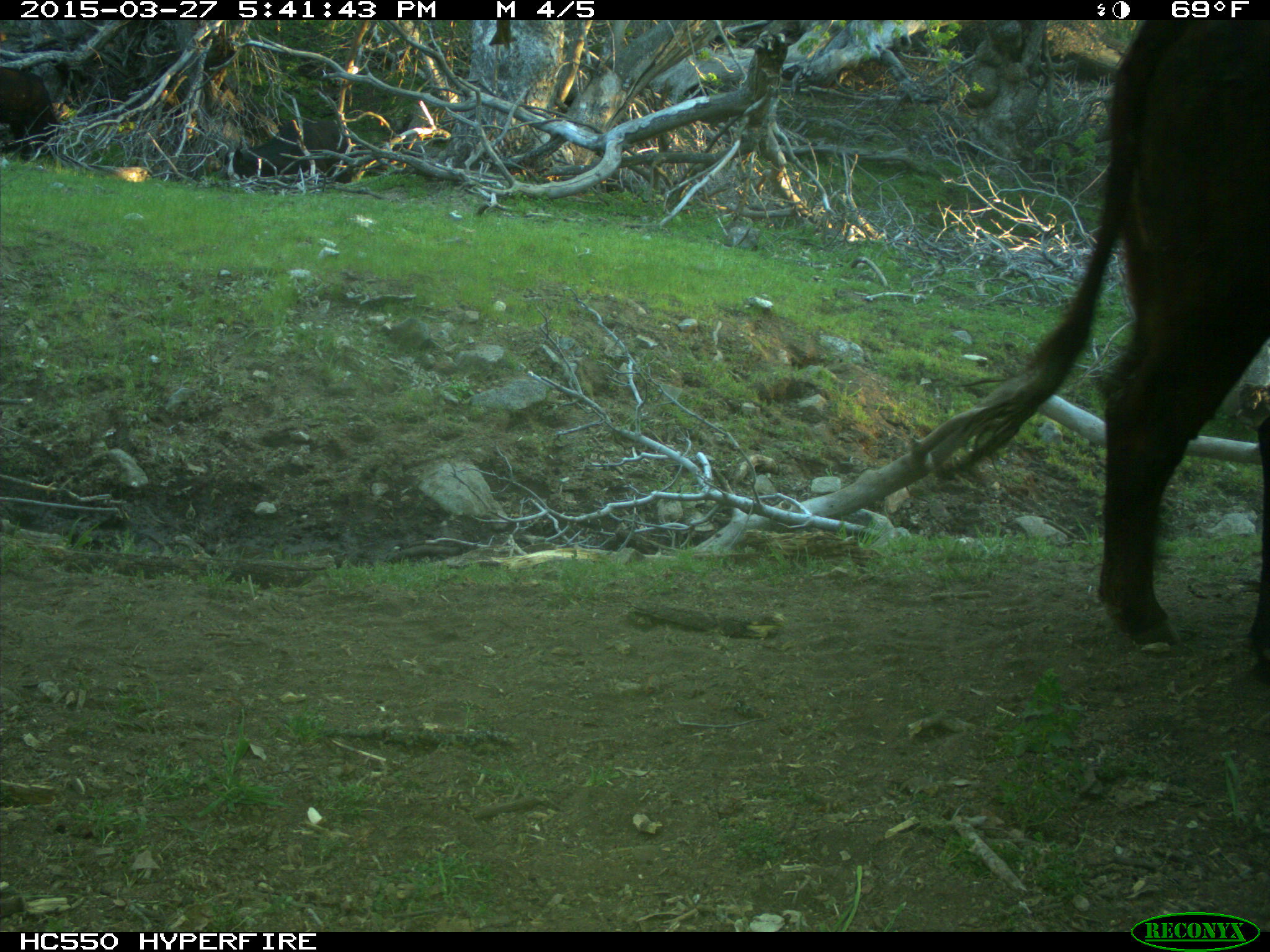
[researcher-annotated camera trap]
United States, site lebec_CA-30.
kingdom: Animalia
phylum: Chordata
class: Mammalia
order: Artiodactyla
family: Bovidae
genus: Bos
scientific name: Bos taurus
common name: domestic cow